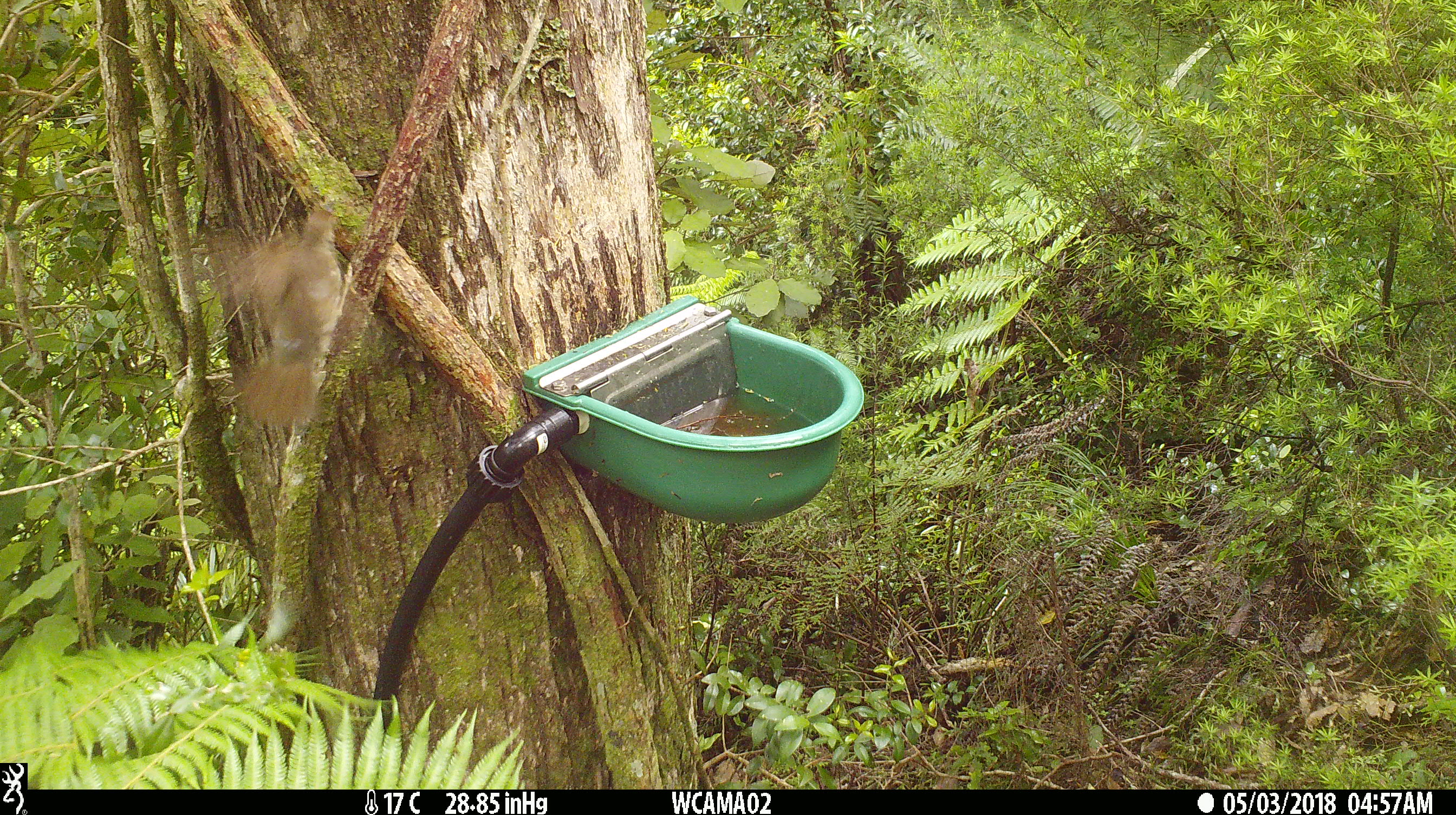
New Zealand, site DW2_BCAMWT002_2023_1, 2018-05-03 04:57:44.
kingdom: Animalia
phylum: Chordata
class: Aves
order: Passeriformes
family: Turdidae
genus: Turdus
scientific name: Turdus philomelos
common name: song thrush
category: thrush